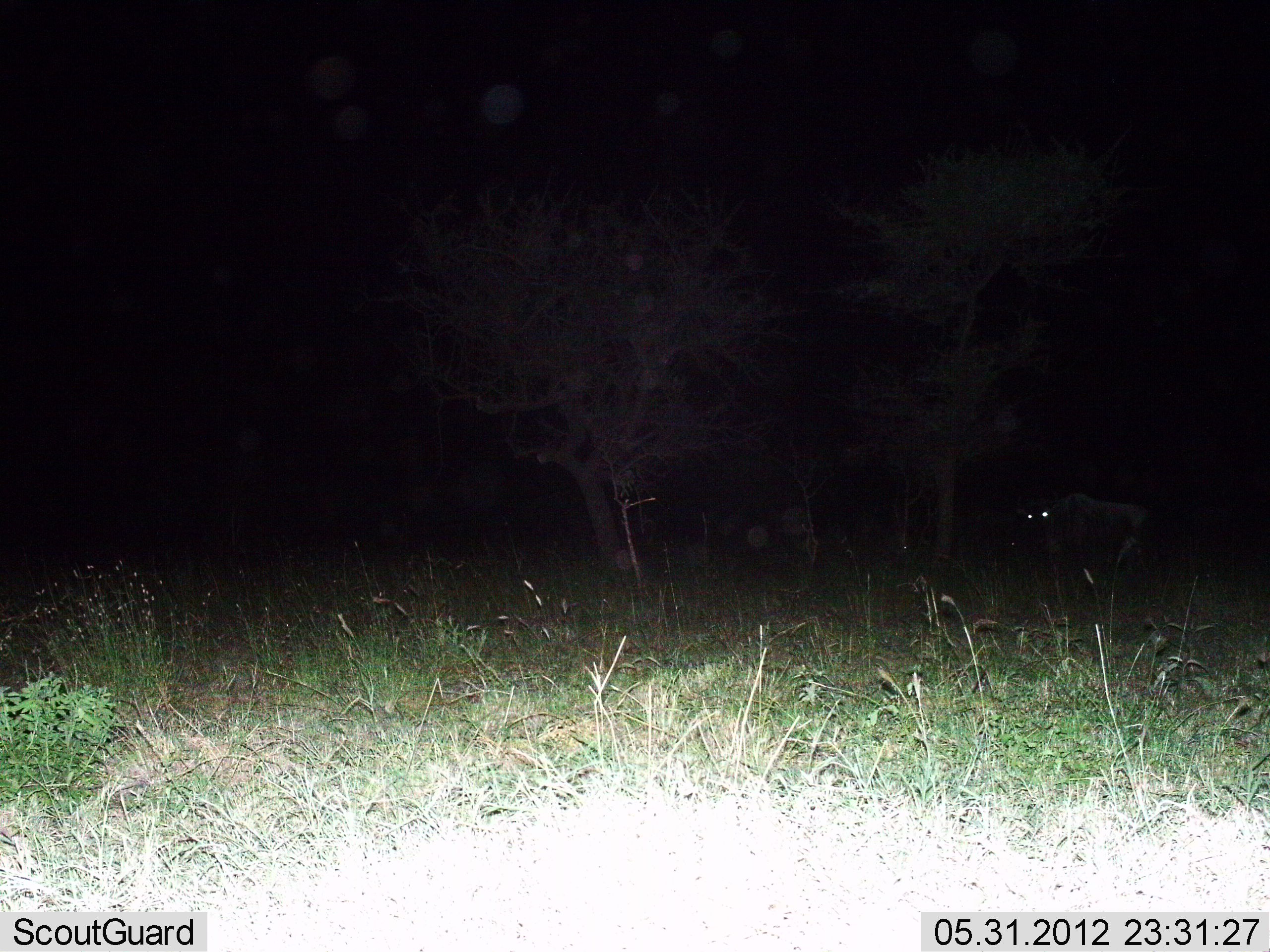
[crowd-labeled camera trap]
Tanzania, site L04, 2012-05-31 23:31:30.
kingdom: Animalia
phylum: Chordata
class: Mammalia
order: Artiodactyla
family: Bovidae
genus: Connochaetes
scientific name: Connochaetes taurinus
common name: blue wildebeest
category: wildebeest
Wildebeest (blue wildebeest) (Connochaetes taurinus), count 1. Behavior (volunteer vote fractions): standing 70%, resting 0%, moving 30%, interacting 0%. Young present (vote fraction): 0%. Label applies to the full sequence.